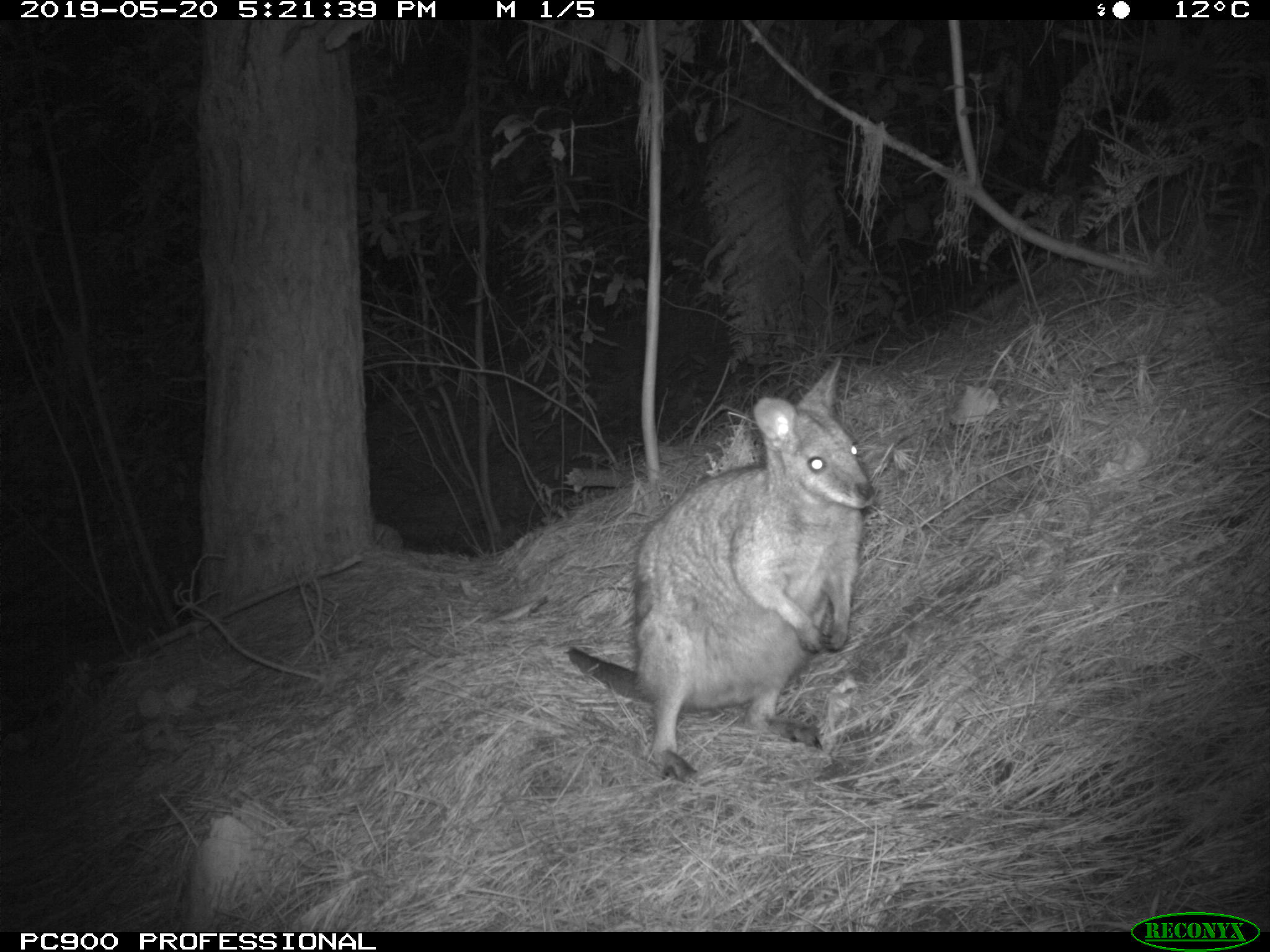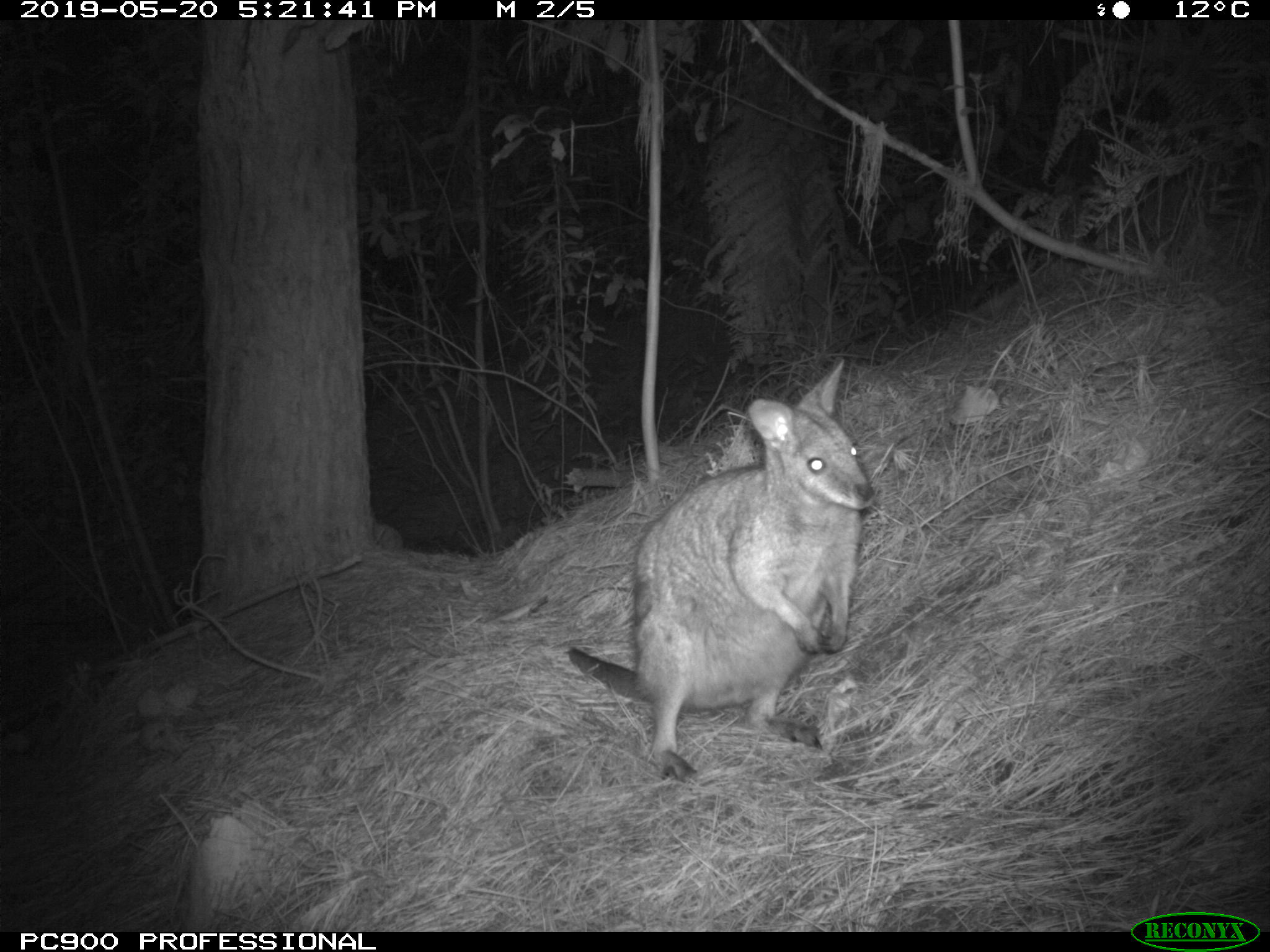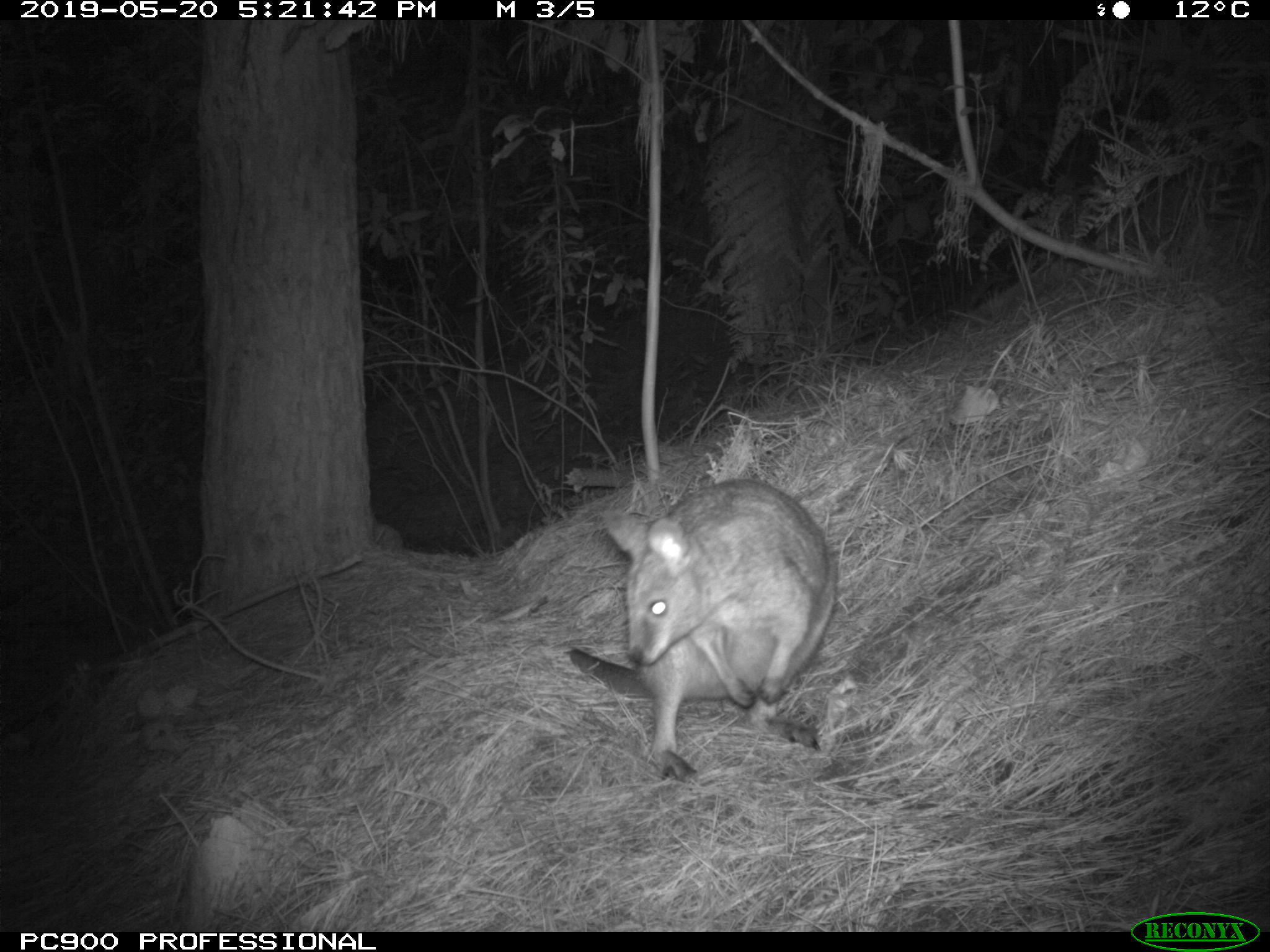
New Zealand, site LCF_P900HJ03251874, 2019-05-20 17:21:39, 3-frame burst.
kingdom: Animalia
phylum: Chordata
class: Mammalia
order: Diprotodontia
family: Macropodidae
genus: Notamacropus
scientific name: Notamacropus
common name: wallaby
Wallaby (Notamacropus).